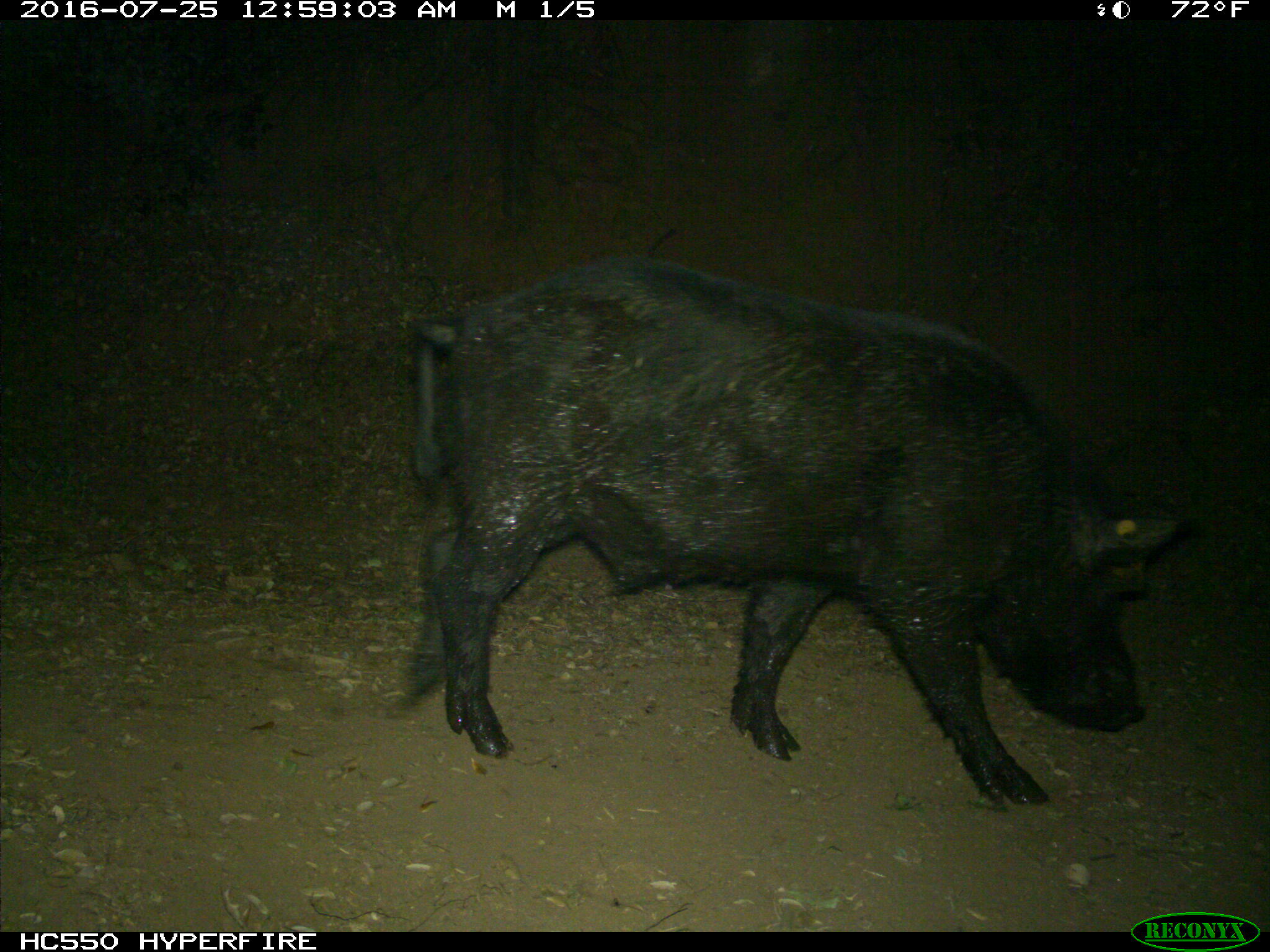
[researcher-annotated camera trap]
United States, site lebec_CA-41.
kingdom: Animalia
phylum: Chordata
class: Mammalia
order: Artiodactyla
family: Suidae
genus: Sus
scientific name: Sus scrofa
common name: wild boar